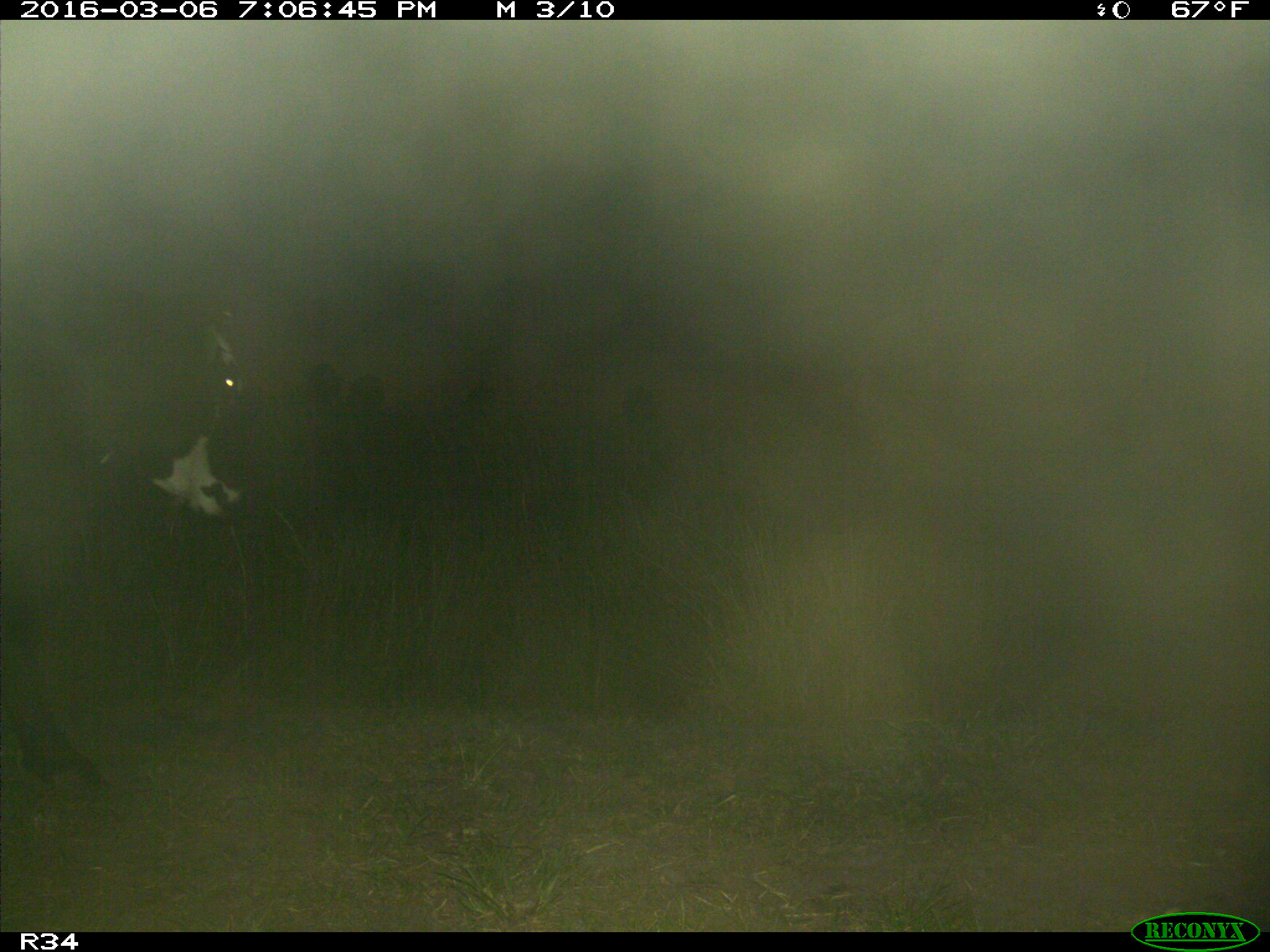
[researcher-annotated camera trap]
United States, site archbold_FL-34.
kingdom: Animalia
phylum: Chordata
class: Mammalia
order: Artiodactyla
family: Bovidae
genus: Bos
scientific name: Bos taurus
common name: domestic cow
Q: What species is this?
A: Bos taurus (domestic cow).